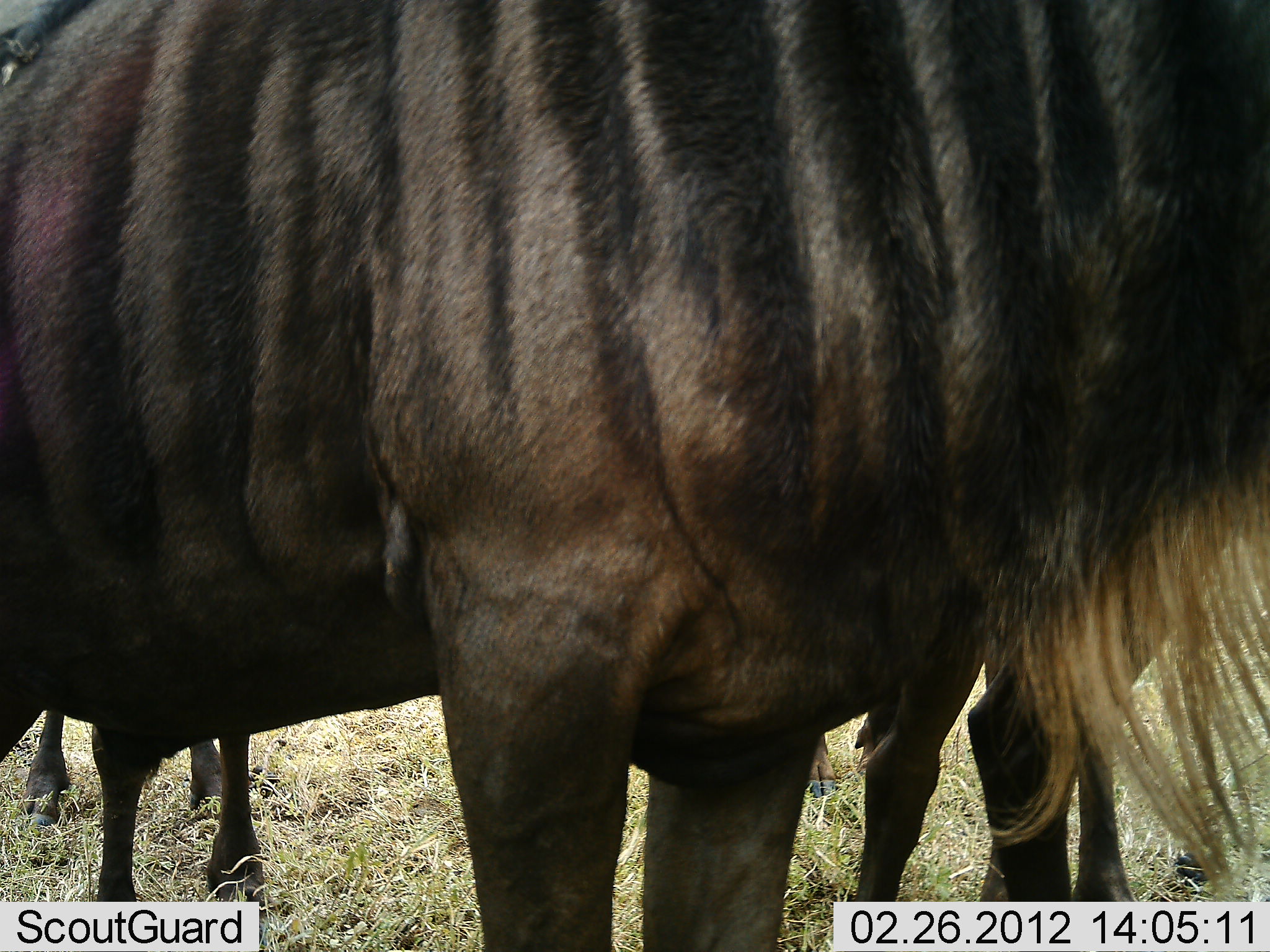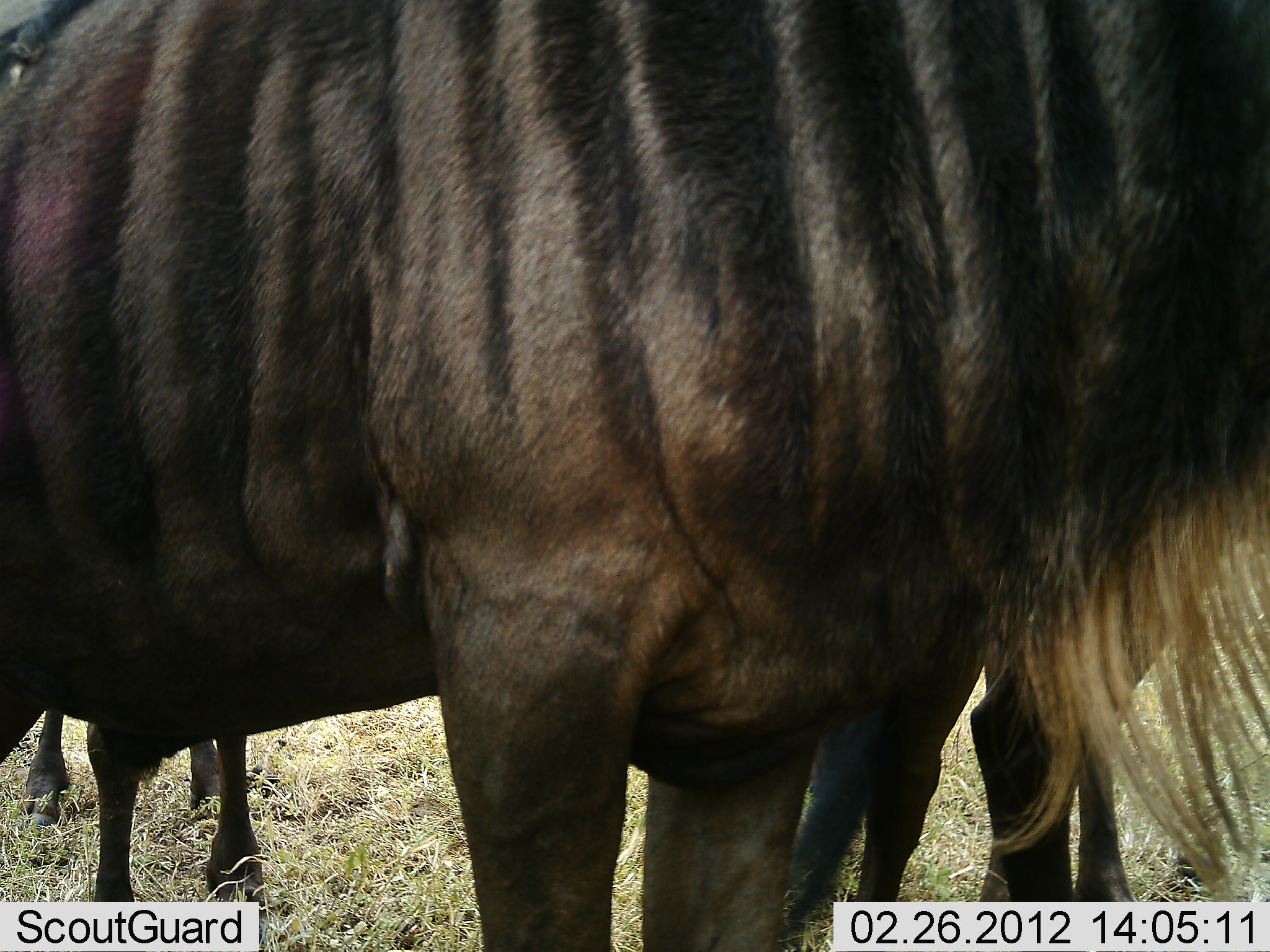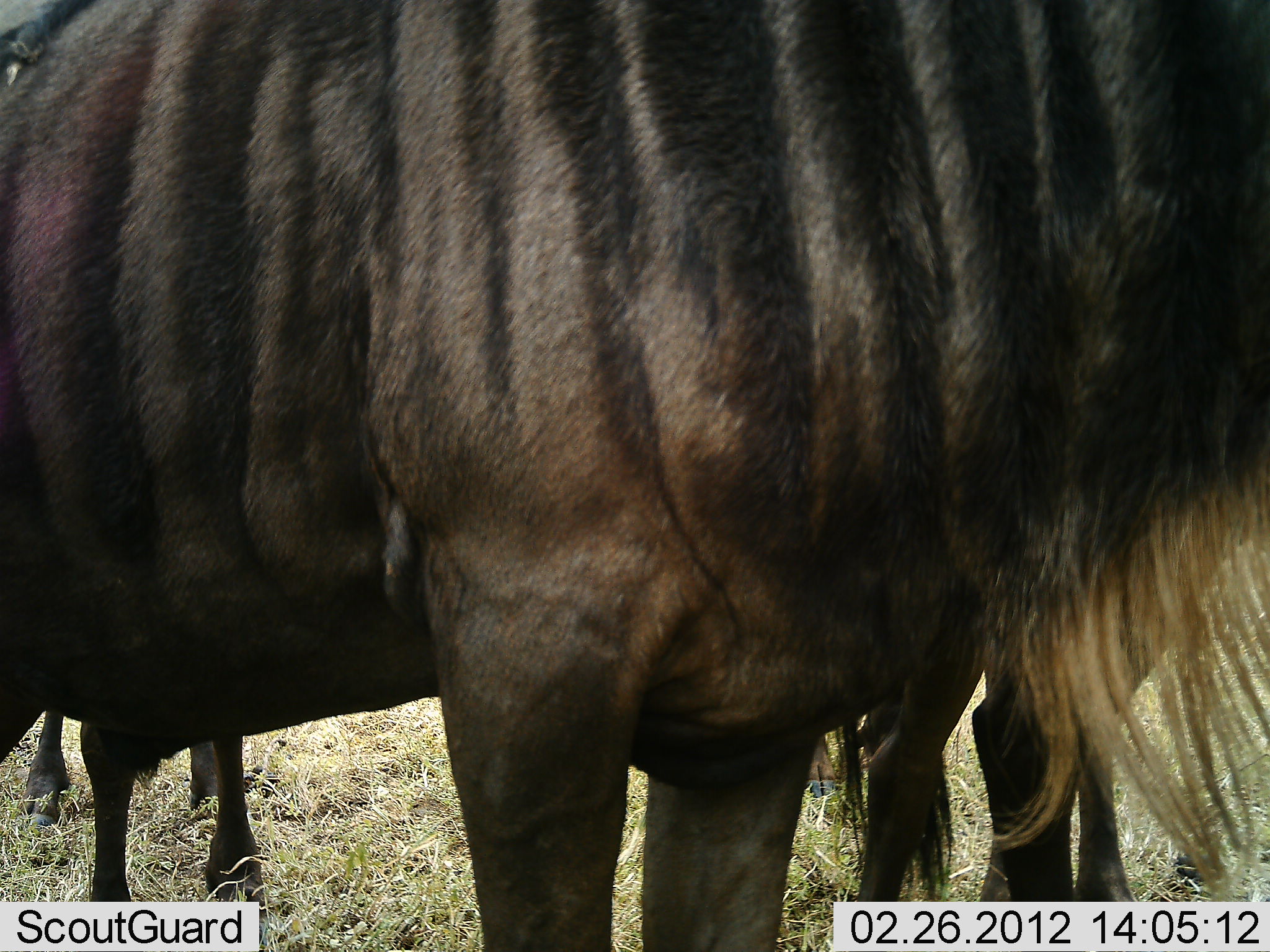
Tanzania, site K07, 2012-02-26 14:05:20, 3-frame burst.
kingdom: Animalia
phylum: Chordata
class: Mammalia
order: Artiodactyla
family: Bovidae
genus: Connochaetes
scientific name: Connochaetes taurinus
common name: blue wildebeest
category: wildebeest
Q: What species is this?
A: Wildebeest (blue wildebeest) (Connochaetes taurinus).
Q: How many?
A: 3.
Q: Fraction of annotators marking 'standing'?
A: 100%.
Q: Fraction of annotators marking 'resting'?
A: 0%.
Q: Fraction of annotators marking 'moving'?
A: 0%.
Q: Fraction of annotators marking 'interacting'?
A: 0%.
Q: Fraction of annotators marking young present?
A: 8%.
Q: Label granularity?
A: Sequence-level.